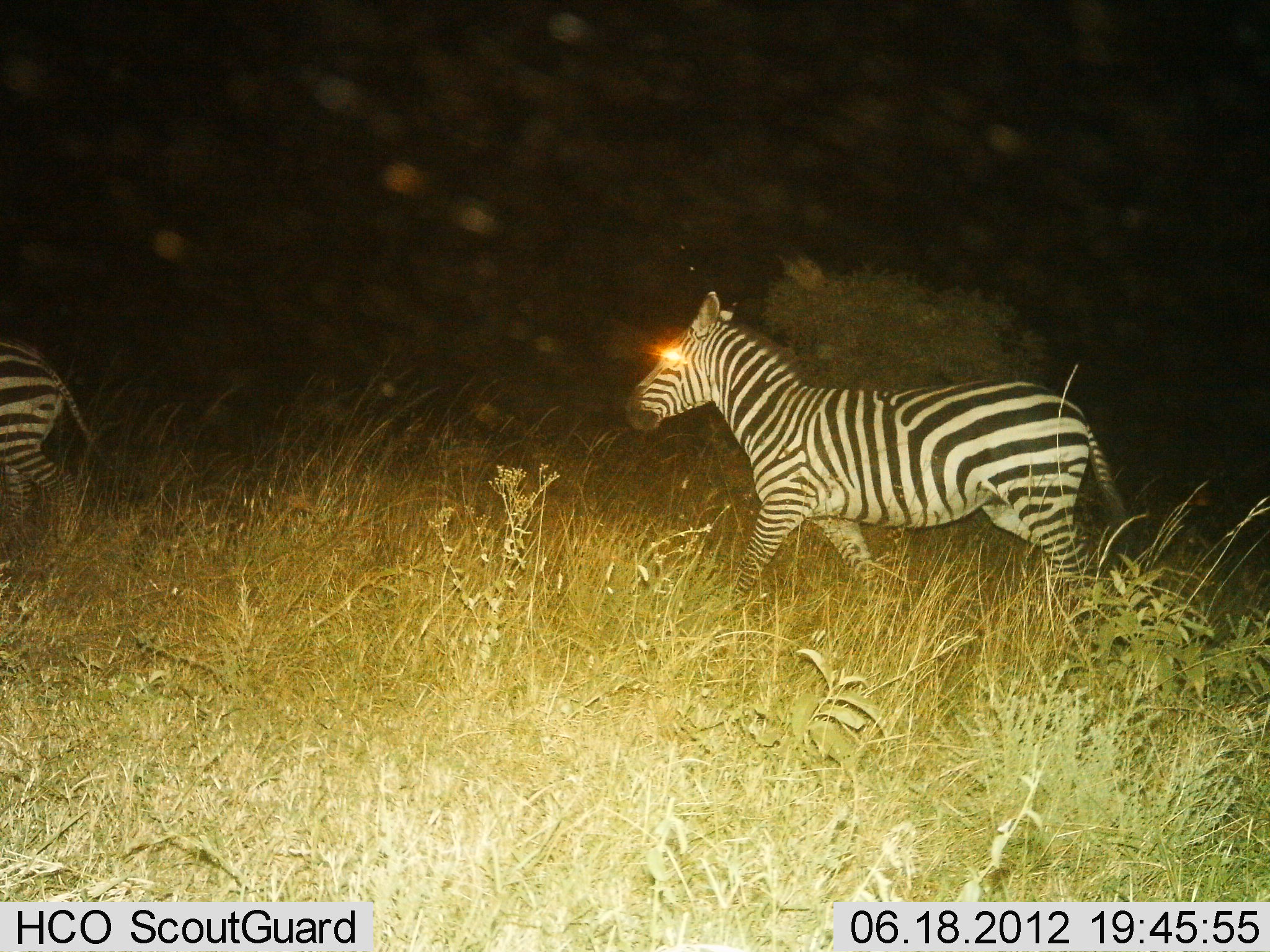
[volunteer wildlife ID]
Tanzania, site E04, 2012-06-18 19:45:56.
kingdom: Animalia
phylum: Chordata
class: Mammalia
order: Perissodactyla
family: Equidae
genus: Equus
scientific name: Equus quagga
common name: plains zebra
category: zebra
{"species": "zebra (plains zebra) (Equus quagga)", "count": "2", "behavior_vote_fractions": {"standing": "10%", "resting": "0%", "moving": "100%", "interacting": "0%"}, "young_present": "0%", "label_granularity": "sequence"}